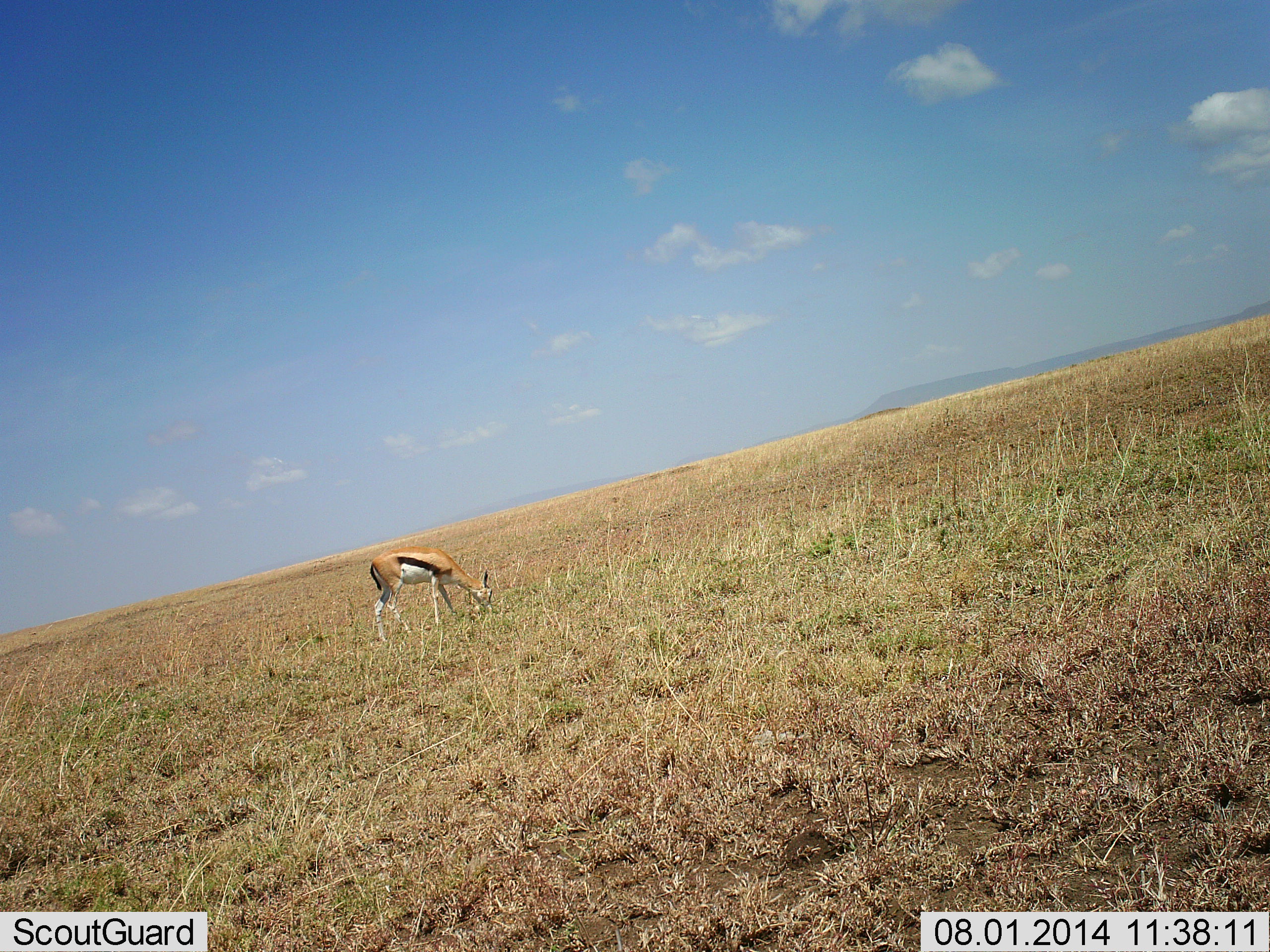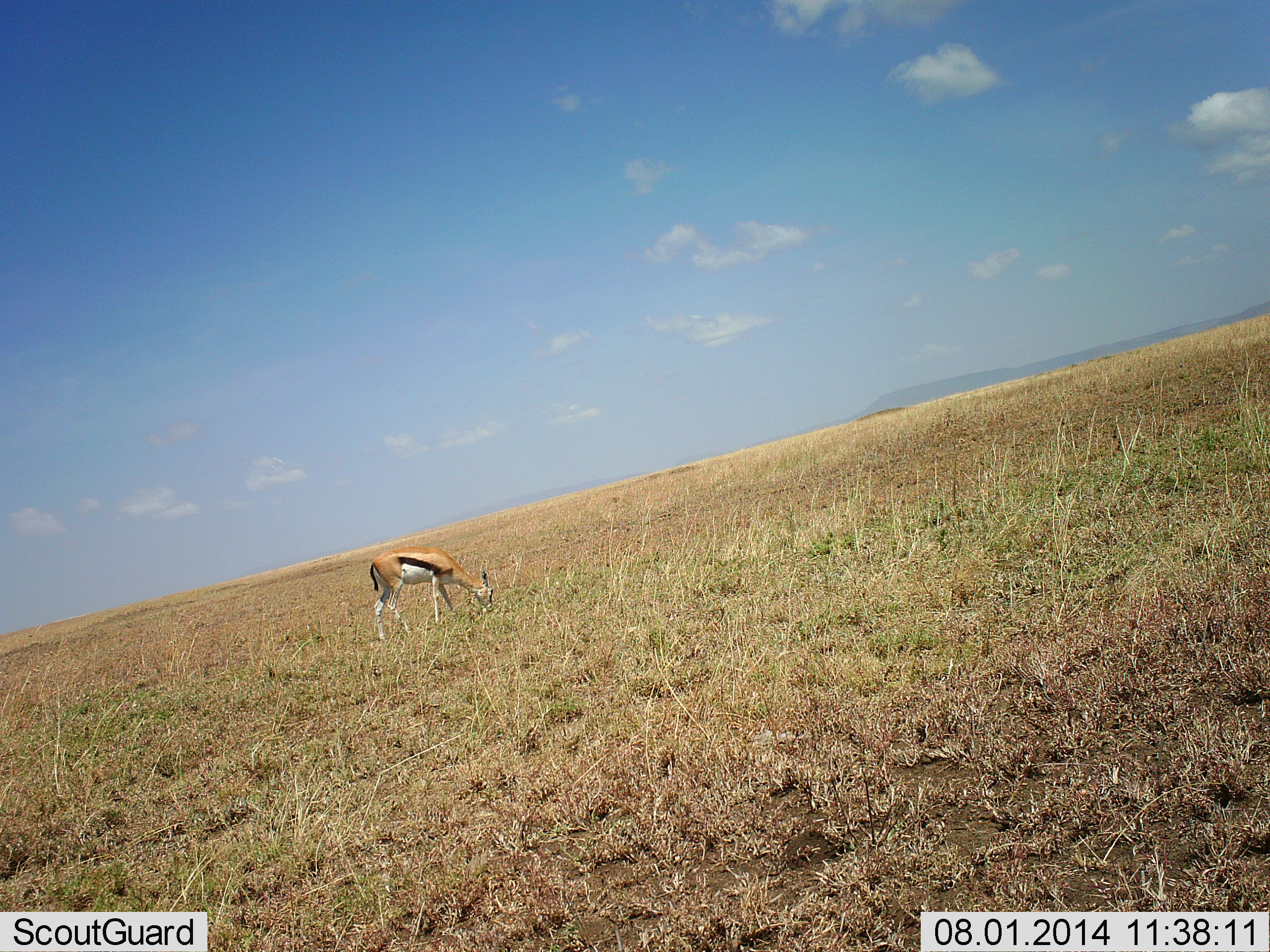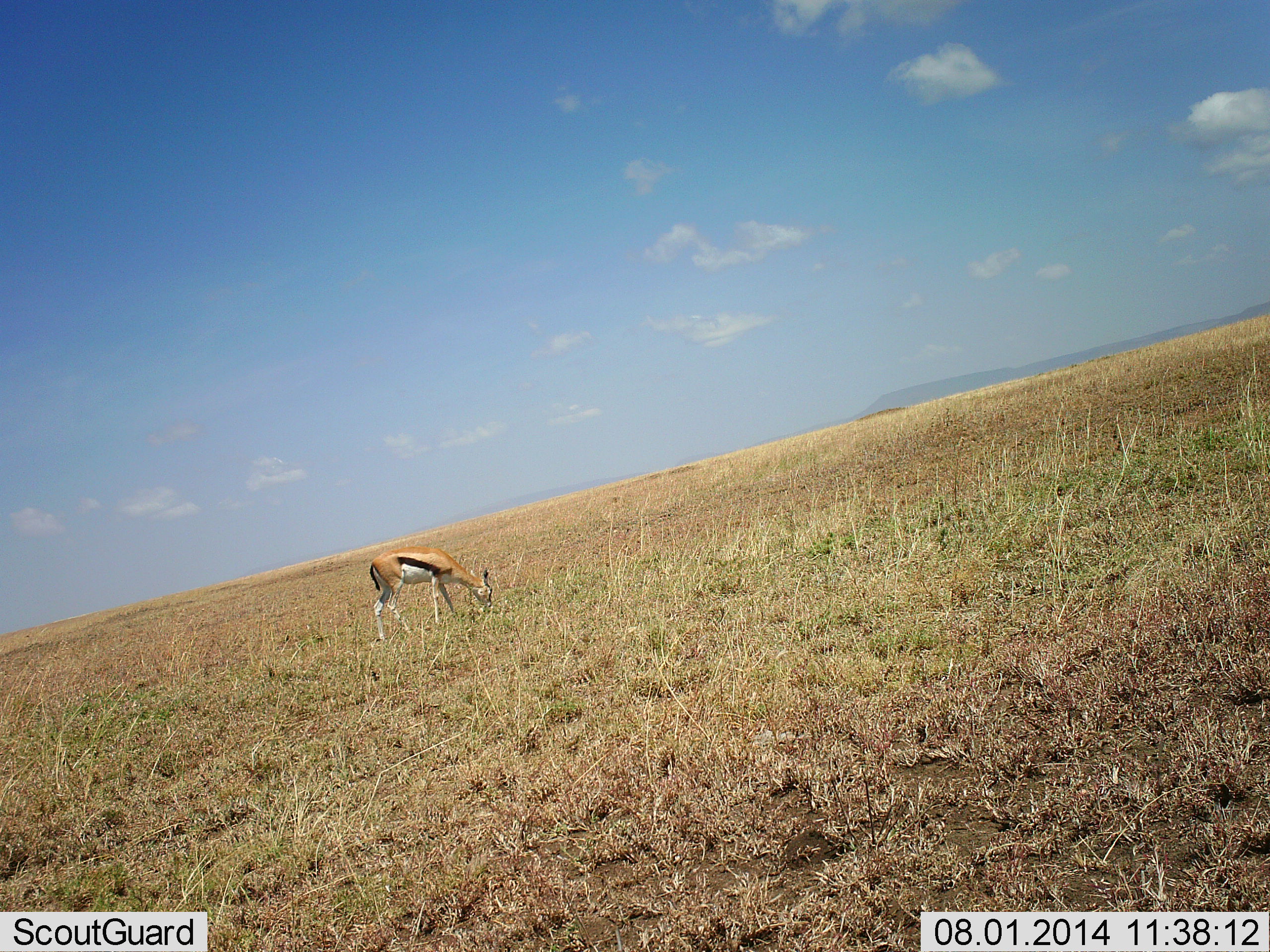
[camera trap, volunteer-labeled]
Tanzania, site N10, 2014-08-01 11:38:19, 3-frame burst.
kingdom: Animalia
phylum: Chordata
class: Mammalia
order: Artiodactyla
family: Bovidae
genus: Eudorcas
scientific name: Eudorcas thomsonii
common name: thomson's gazelle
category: gazellethomsons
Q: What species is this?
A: Gazellethomsons (thomson's gazelle) (Eudorcas thomsonii).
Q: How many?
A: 1.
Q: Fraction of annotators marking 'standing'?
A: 10%.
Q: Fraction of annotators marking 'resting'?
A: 0%.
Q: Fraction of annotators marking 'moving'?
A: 0%.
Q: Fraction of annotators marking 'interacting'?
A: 0%.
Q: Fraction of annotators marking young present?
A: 0%.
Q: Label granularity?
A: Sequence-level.